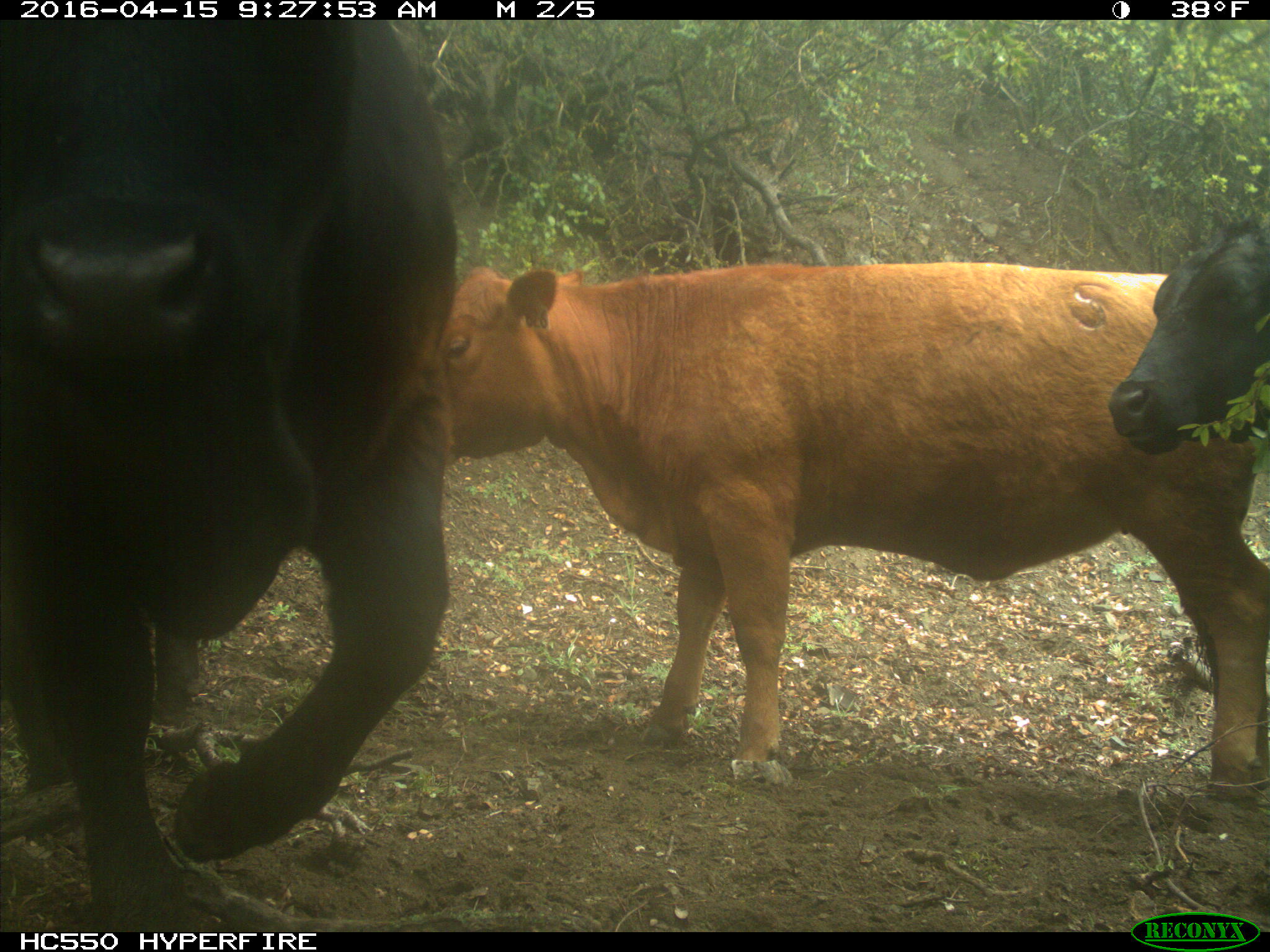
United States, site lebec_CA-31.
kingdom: Animalia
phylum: Chordata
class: Mammalia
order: Artiodactyla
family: Bovidae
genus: Bos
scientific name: Bos taurus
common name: domestic cow